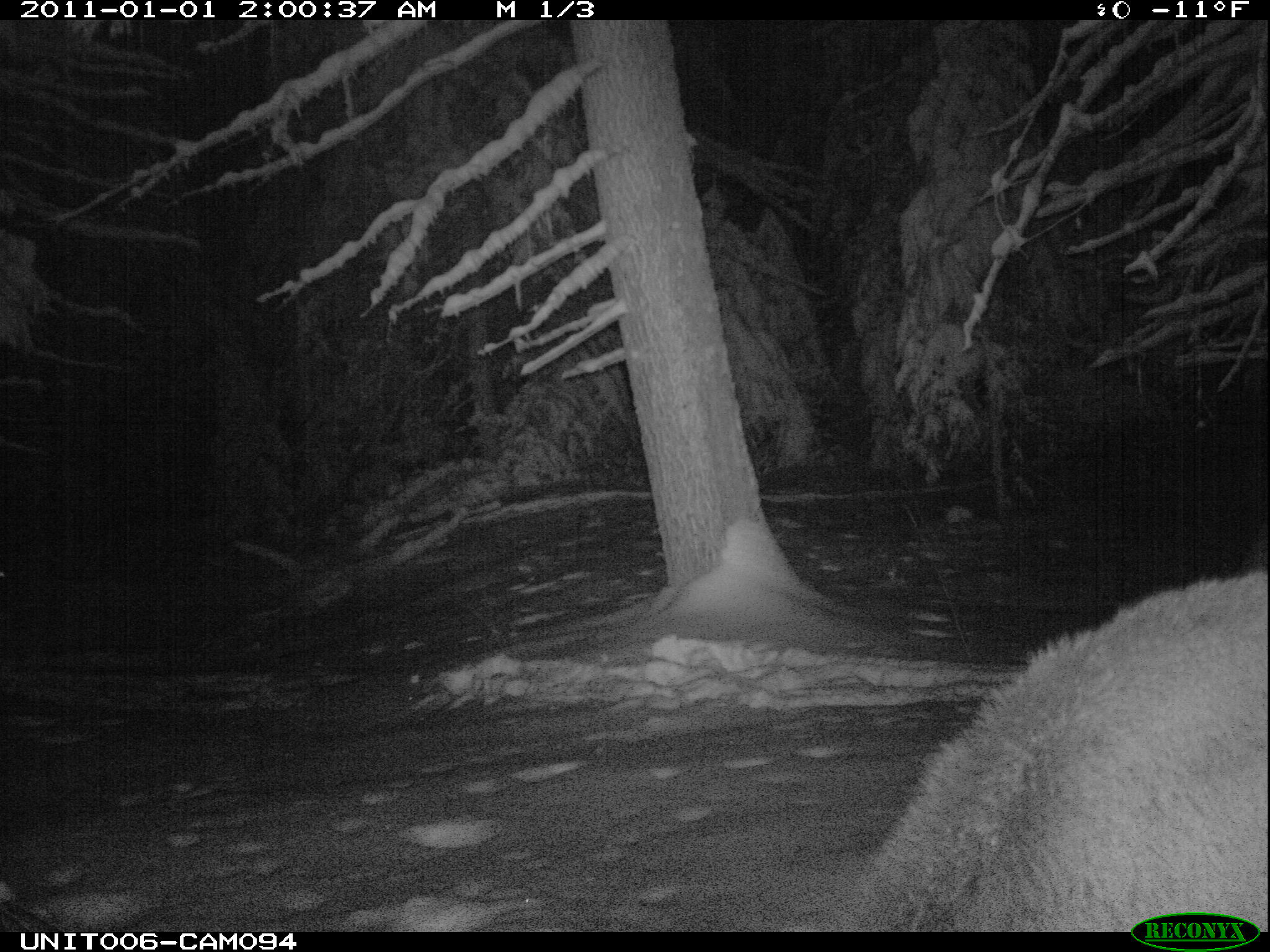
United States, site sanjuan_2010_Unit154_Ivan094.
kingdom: Animalia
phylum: Chordata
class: Mammalia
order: Artiodactyla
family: Cervidae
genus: Cervus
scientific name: Cervus elaphus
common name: red deer